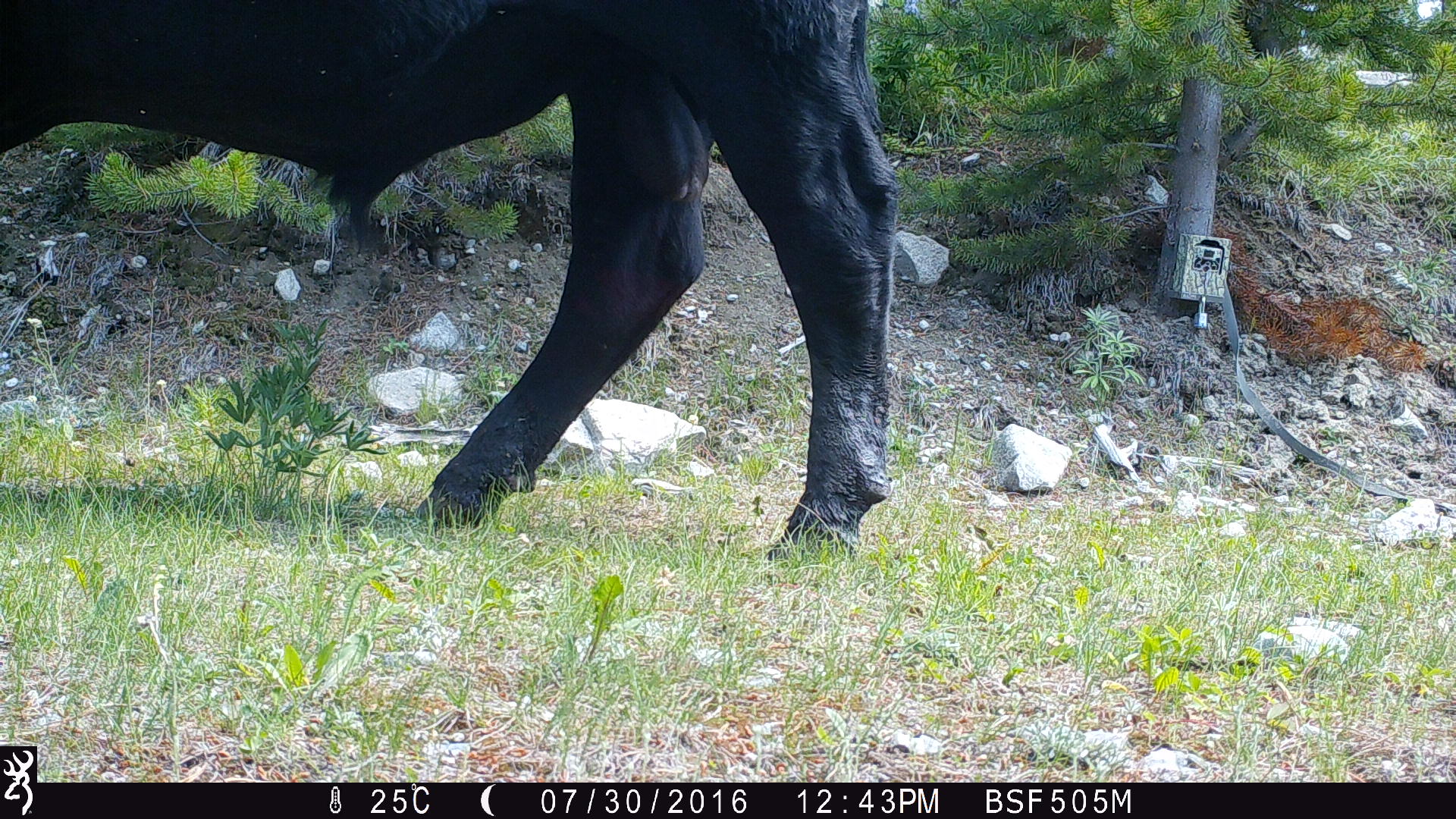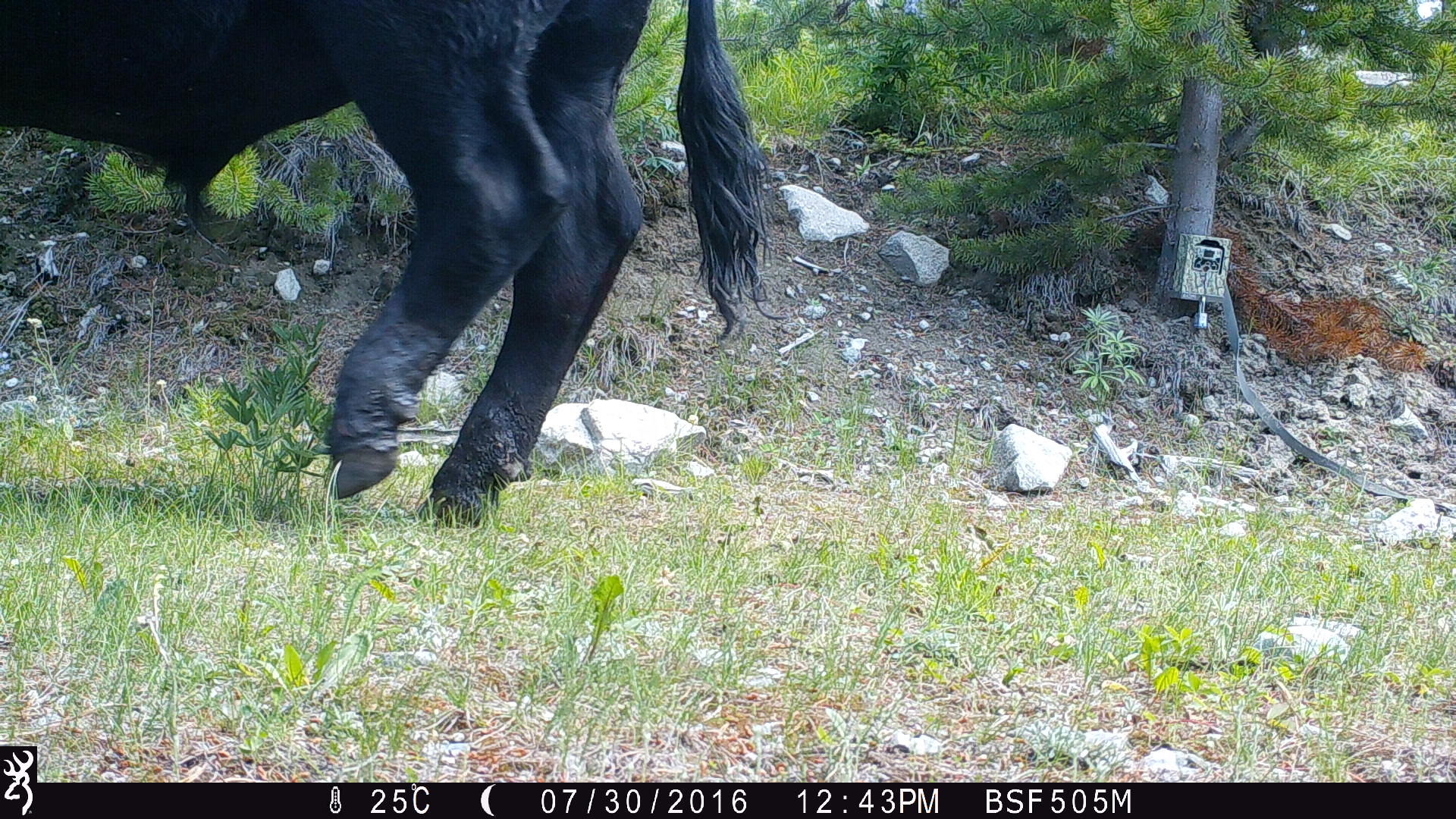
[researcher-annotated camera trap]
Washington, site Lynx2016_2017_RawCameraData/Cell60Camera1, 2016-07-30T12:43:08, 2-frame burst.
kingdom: Animalia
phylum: Chordata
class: Mammalia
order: Artiodactyla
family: Bovidae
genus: Bos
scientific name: Bos taurus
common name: domestic cattle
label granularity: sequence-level